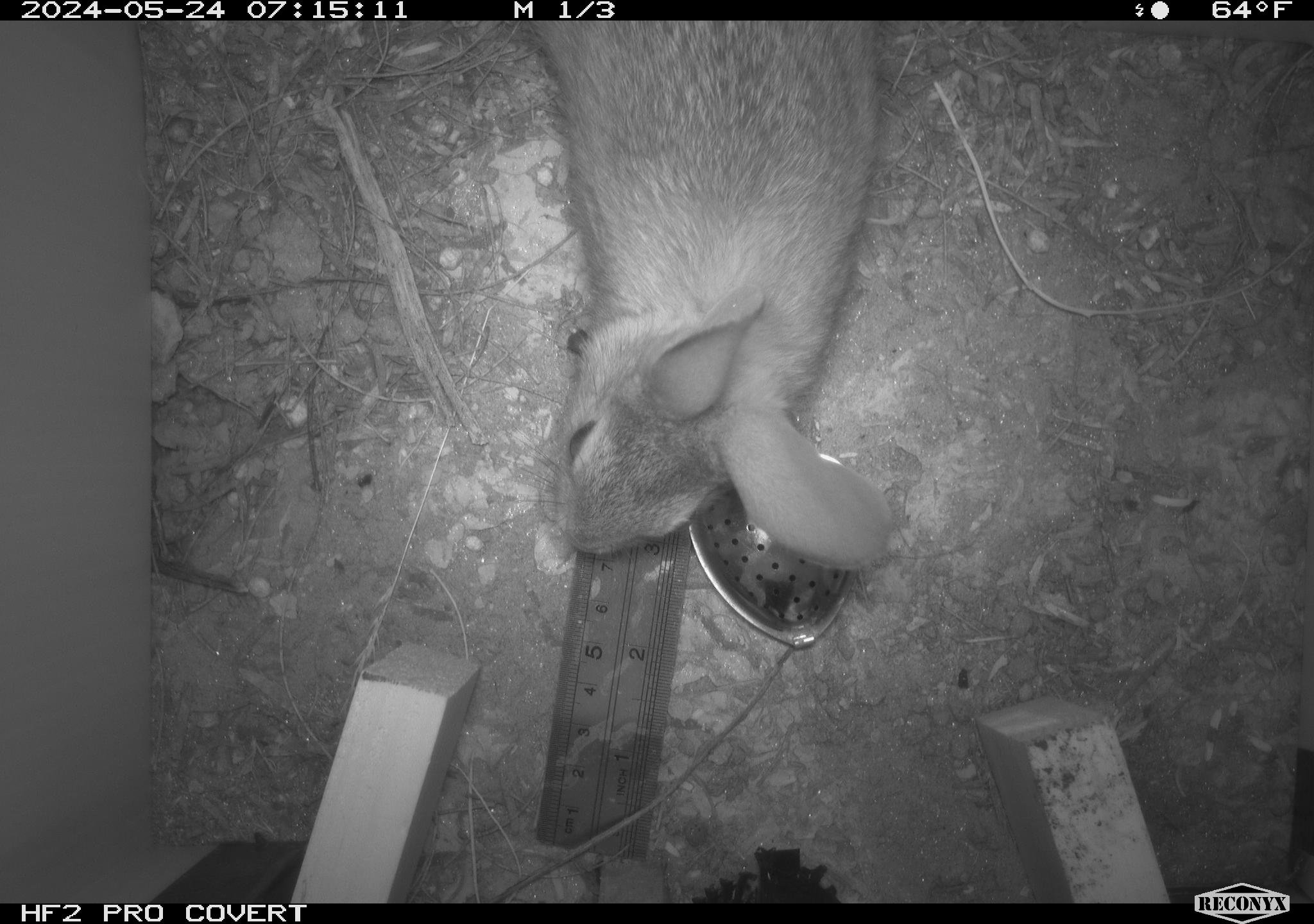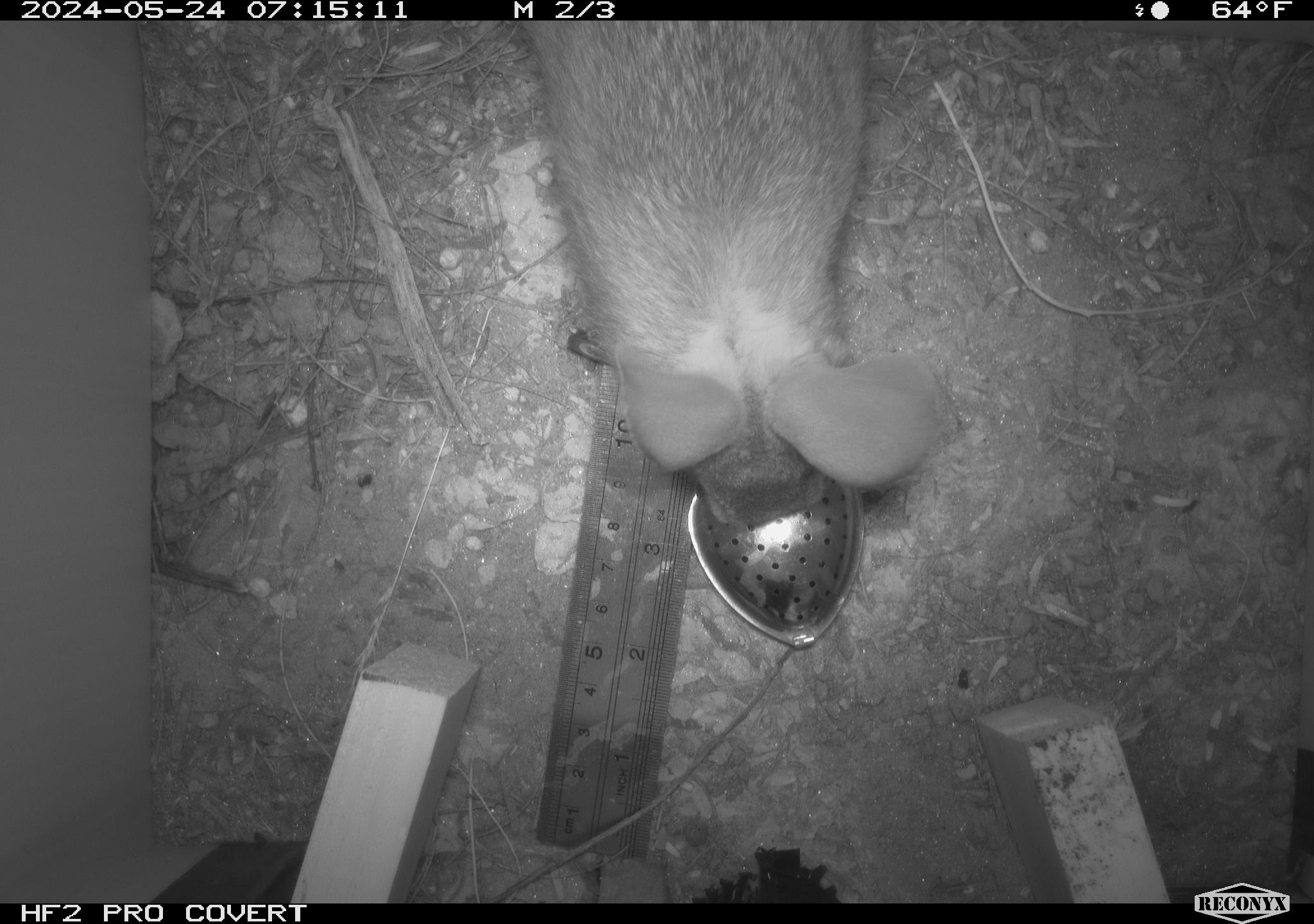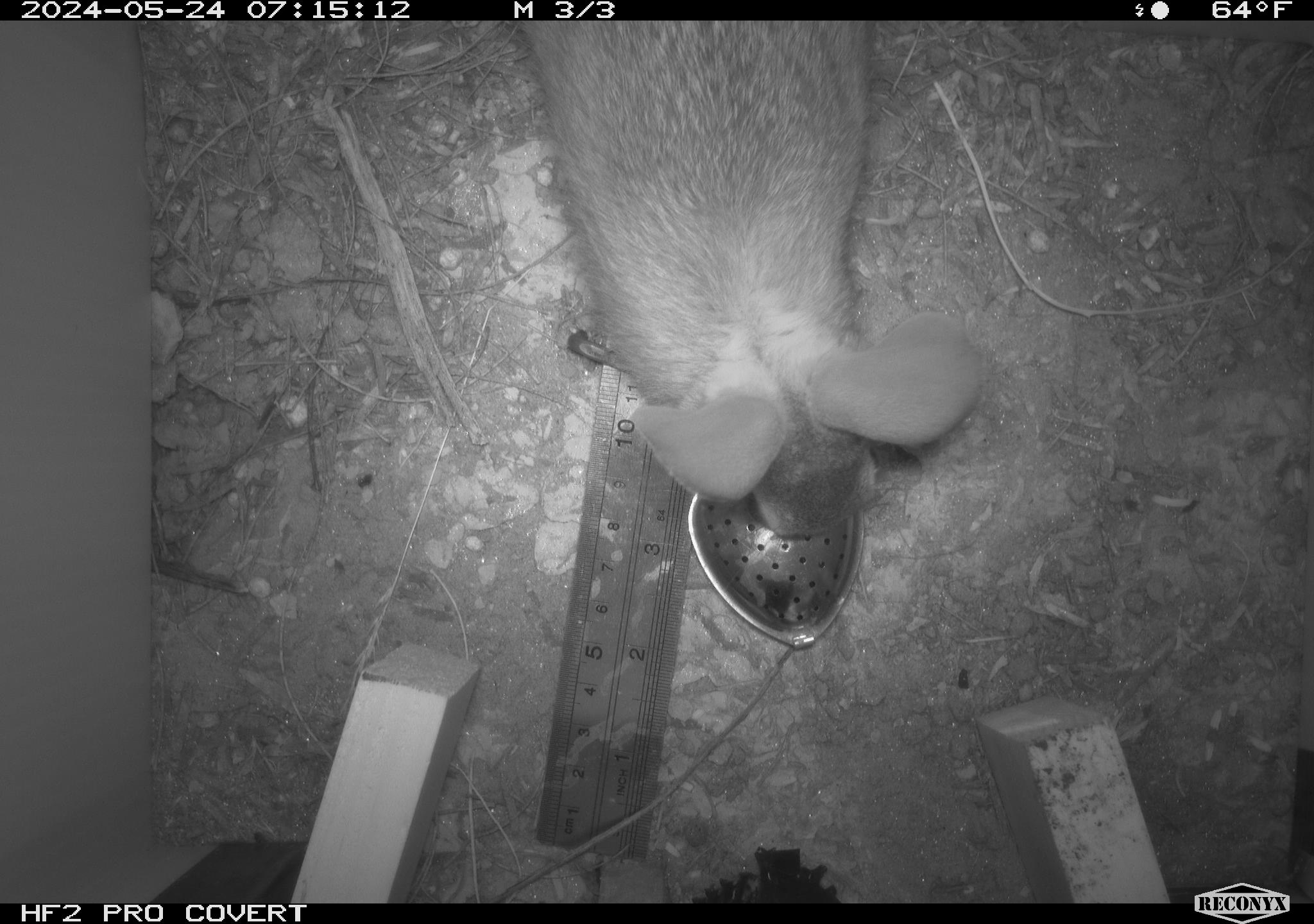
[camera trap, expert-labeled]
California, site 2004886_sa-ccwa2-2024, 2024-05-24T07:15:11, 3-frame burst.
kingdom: Animalia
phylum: Chordata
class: Mammalia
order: Lagomorpha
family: Leporidae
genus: Sylvilagus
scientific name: Sylvilagus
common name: cottontail rabbits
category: sylvilagus species